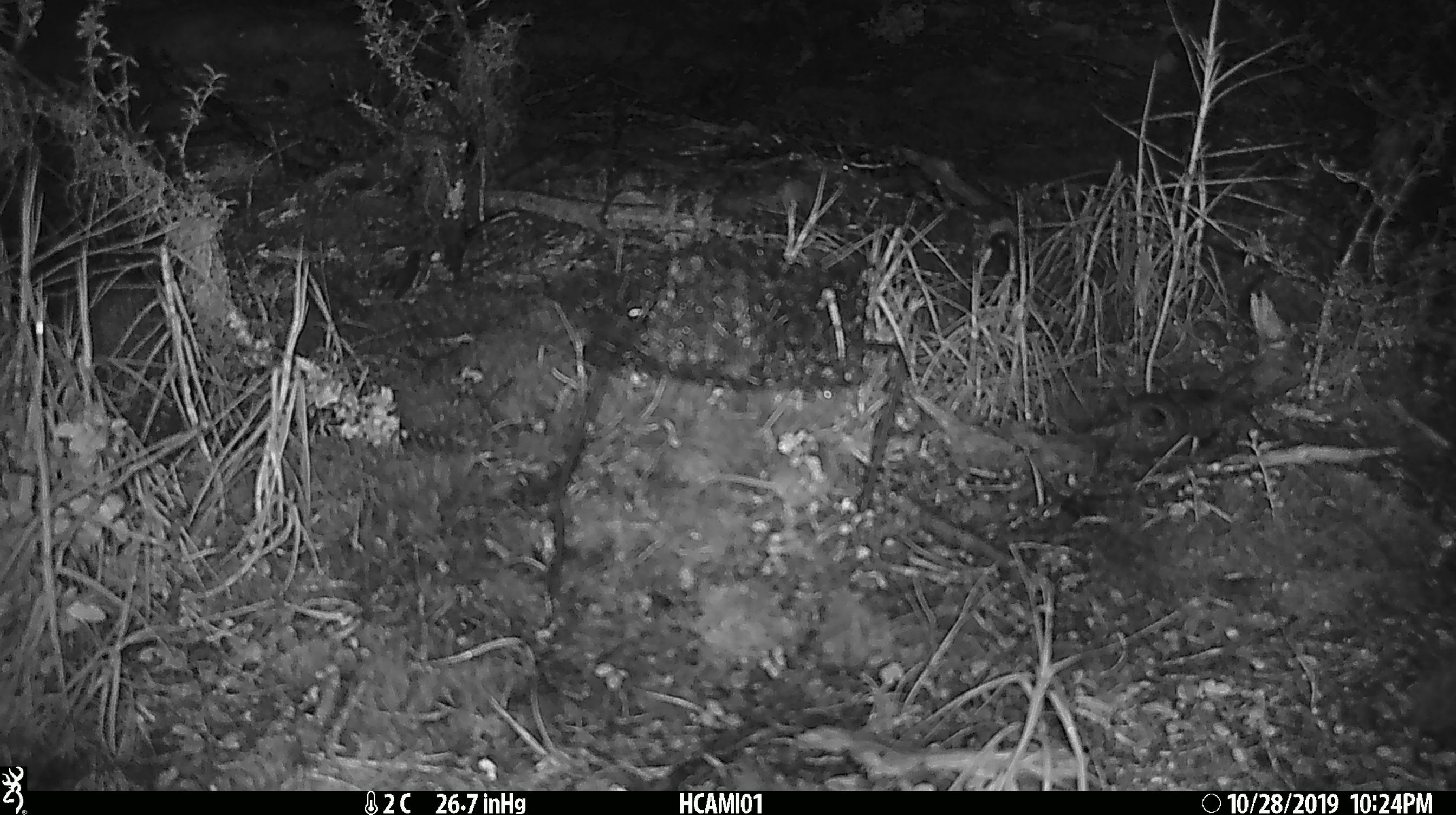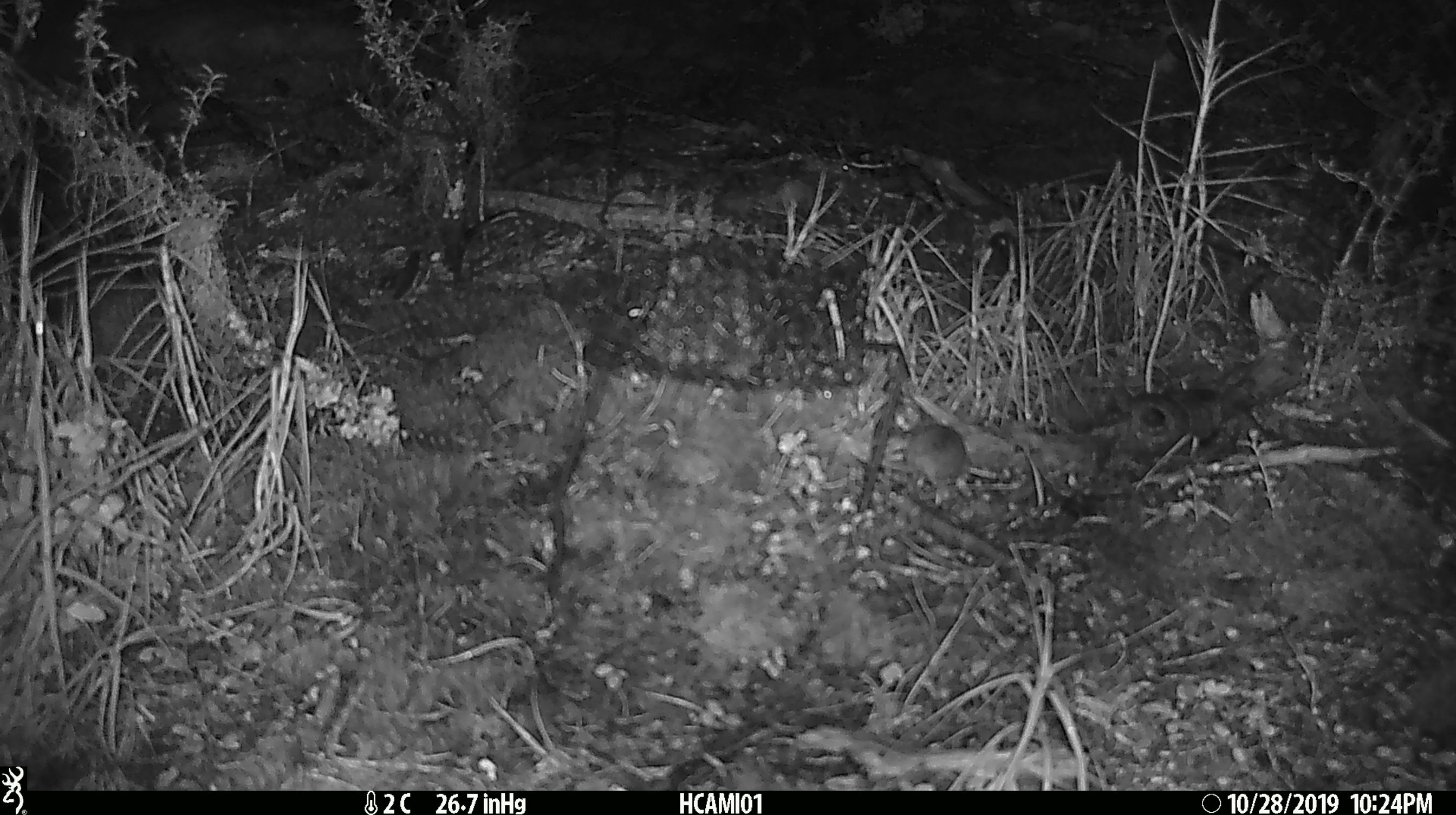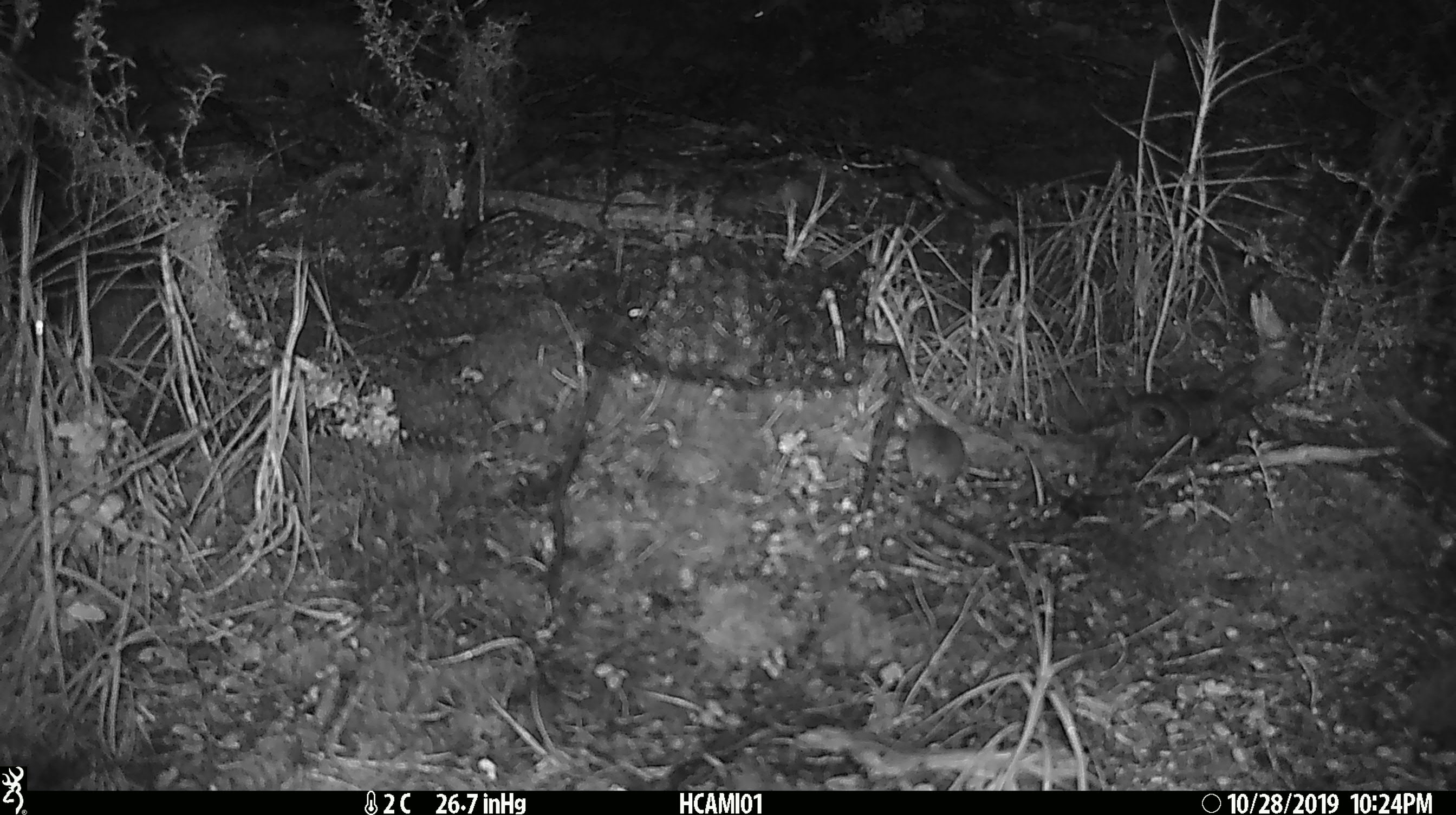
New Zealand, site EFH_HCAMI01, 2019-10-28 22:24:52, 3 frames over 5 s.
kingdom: Animalia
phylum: Chordata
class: Mammalia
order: Rodentia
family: Muridae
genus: Mus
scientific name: Mus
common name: mouse